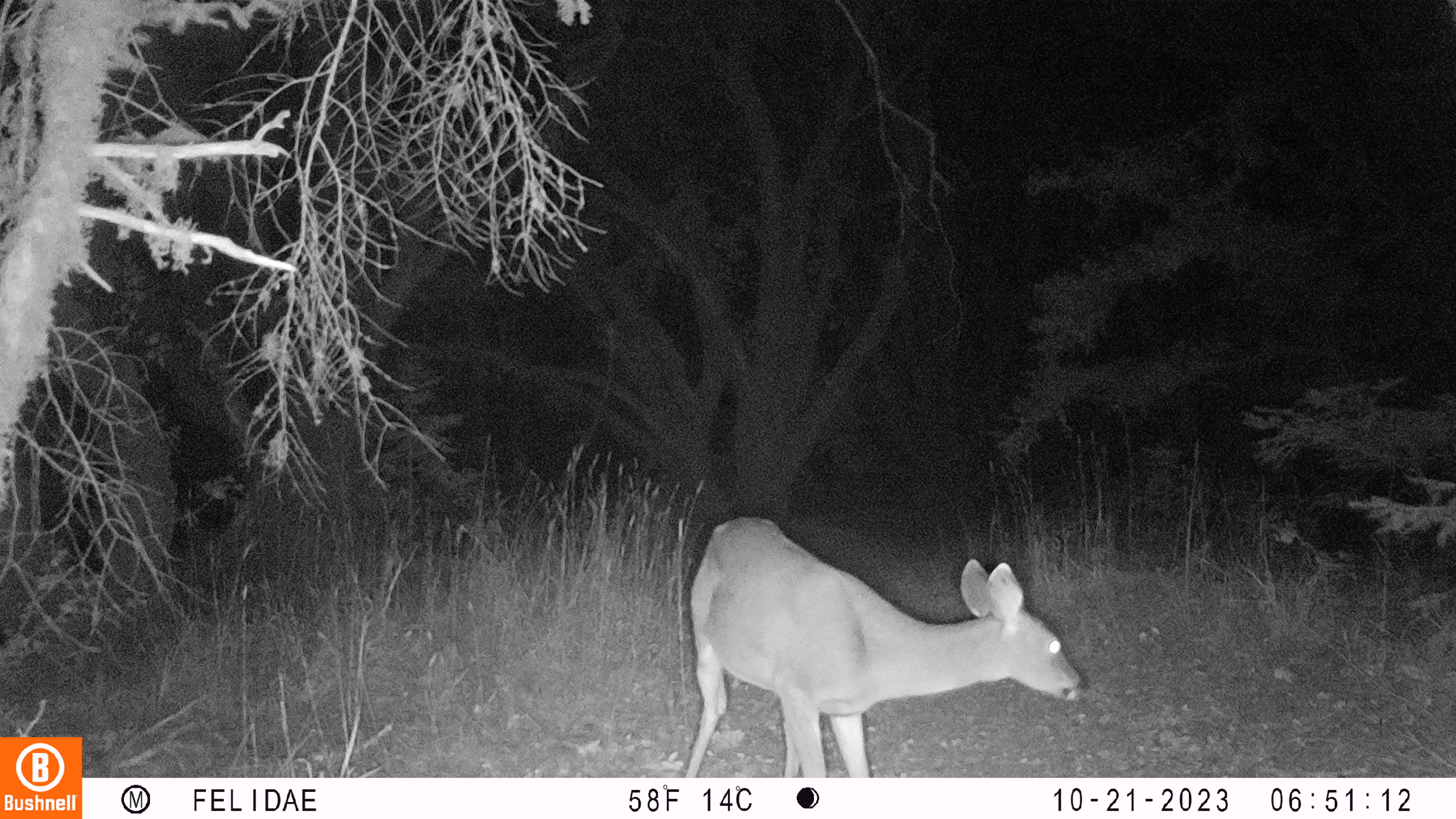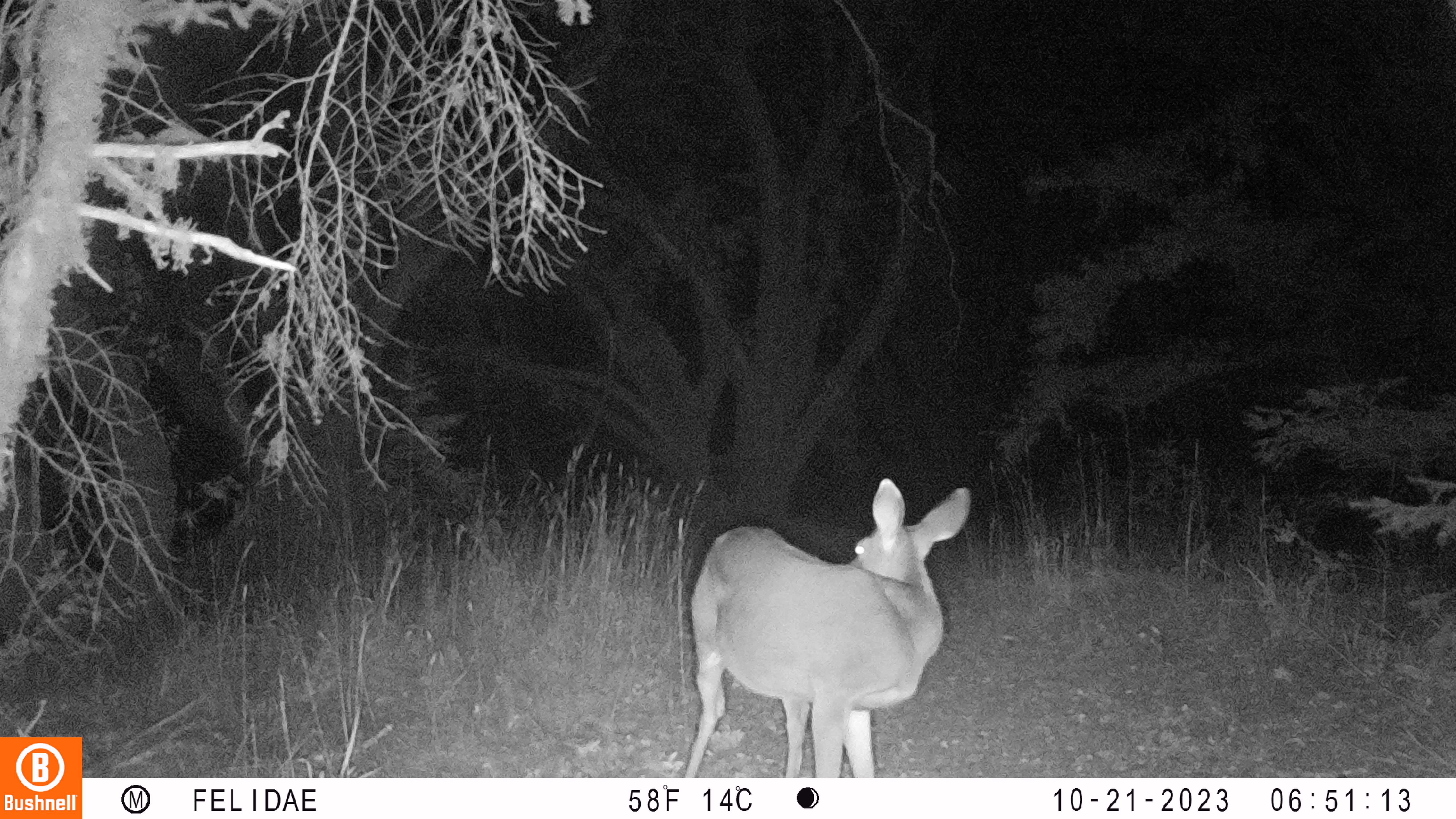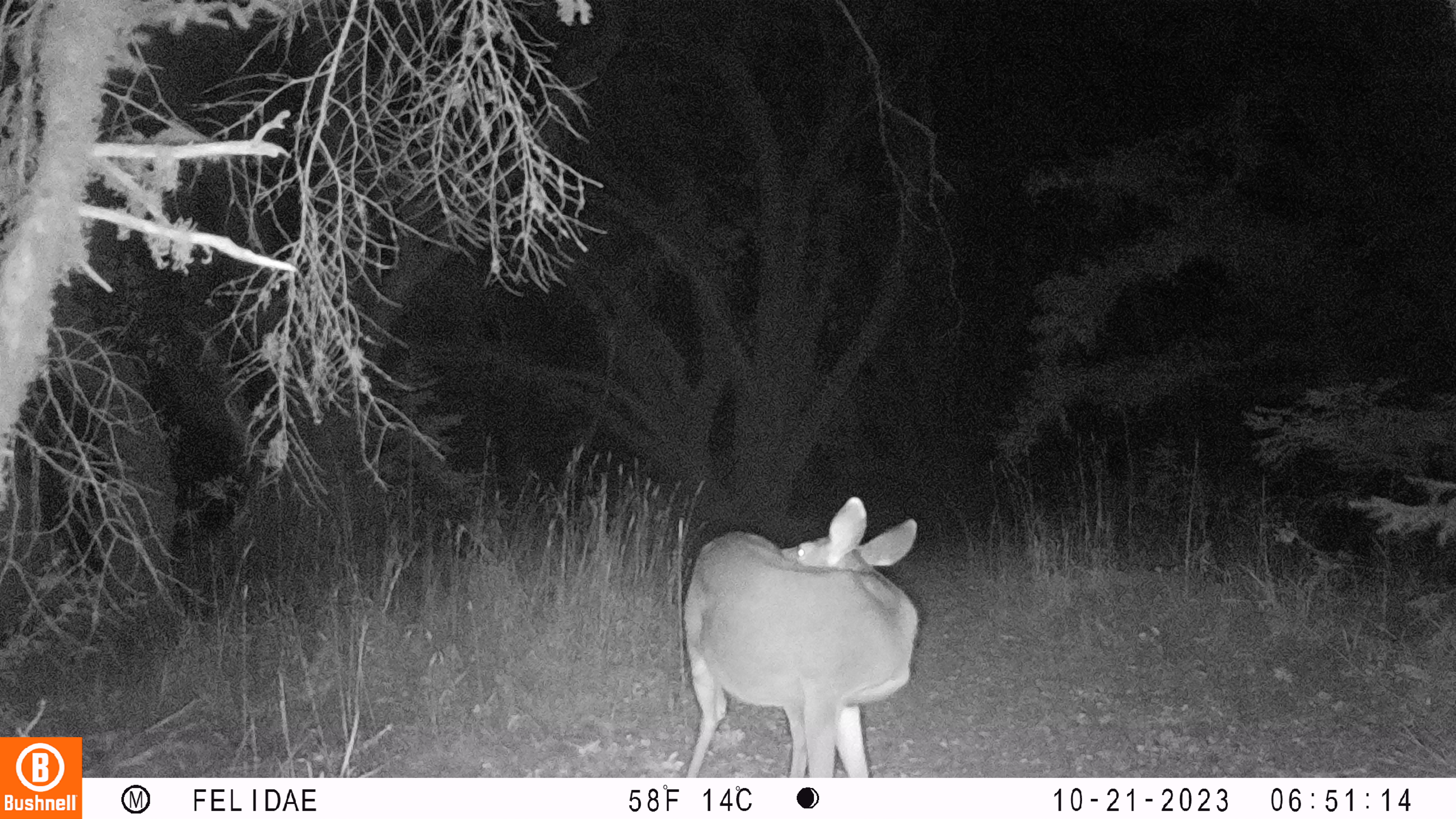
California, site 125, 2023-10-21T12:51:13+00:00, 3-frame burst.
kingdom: Animalia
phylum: Chordata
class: Mammalia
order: Artiodactyla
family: Cervidae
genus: Odocoileus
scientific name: Odocoileus hemionus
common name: mule deer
Mule deer (Odocoileus hemionus).